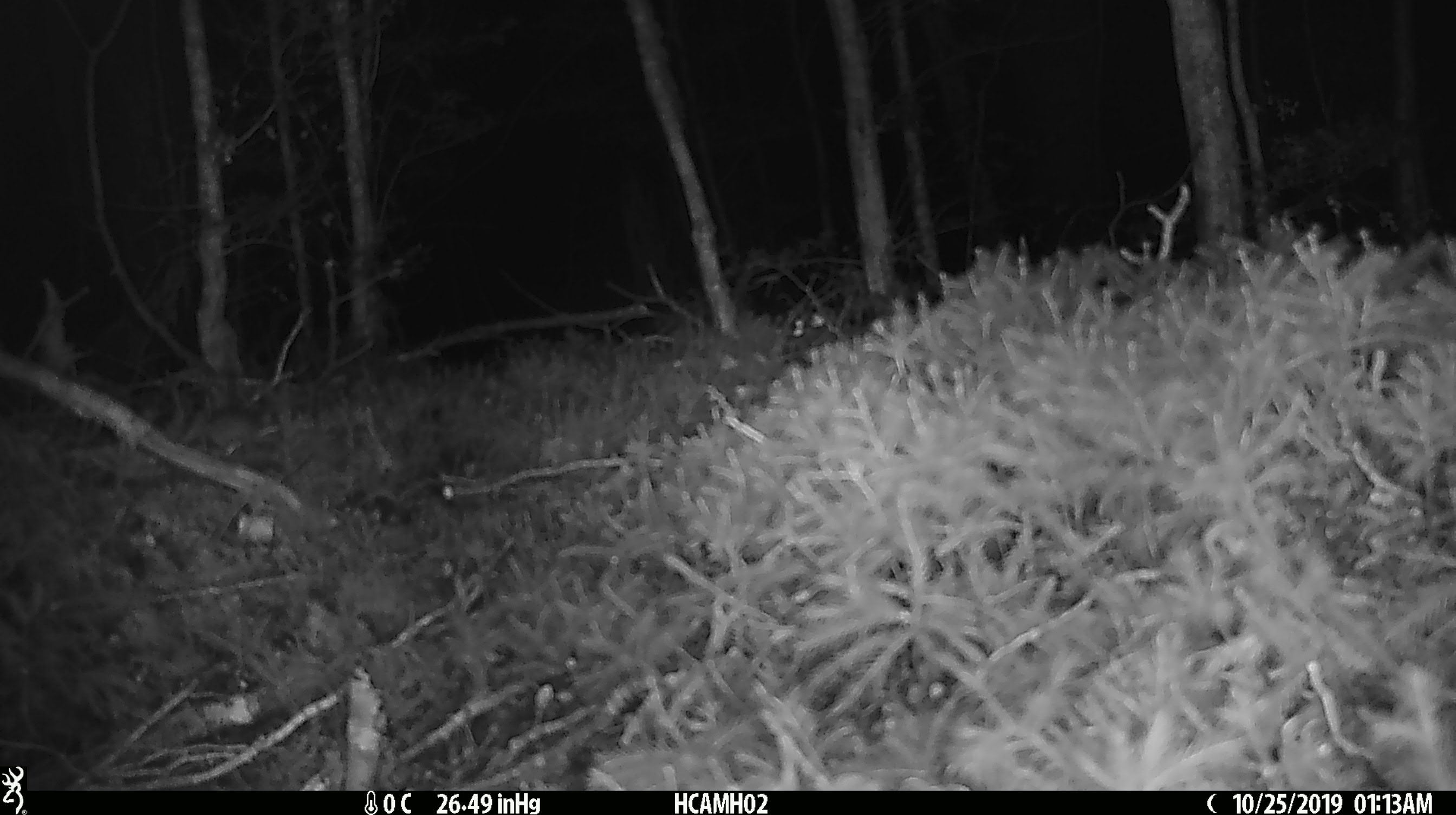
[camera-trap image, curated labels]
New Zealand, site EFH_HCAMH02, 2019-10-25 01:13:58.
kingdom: Animalia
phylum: Chordata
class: Mammalia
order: Rodentia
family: Muridae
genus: Mus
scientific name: Mus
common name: mouse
Mouse (Mus).